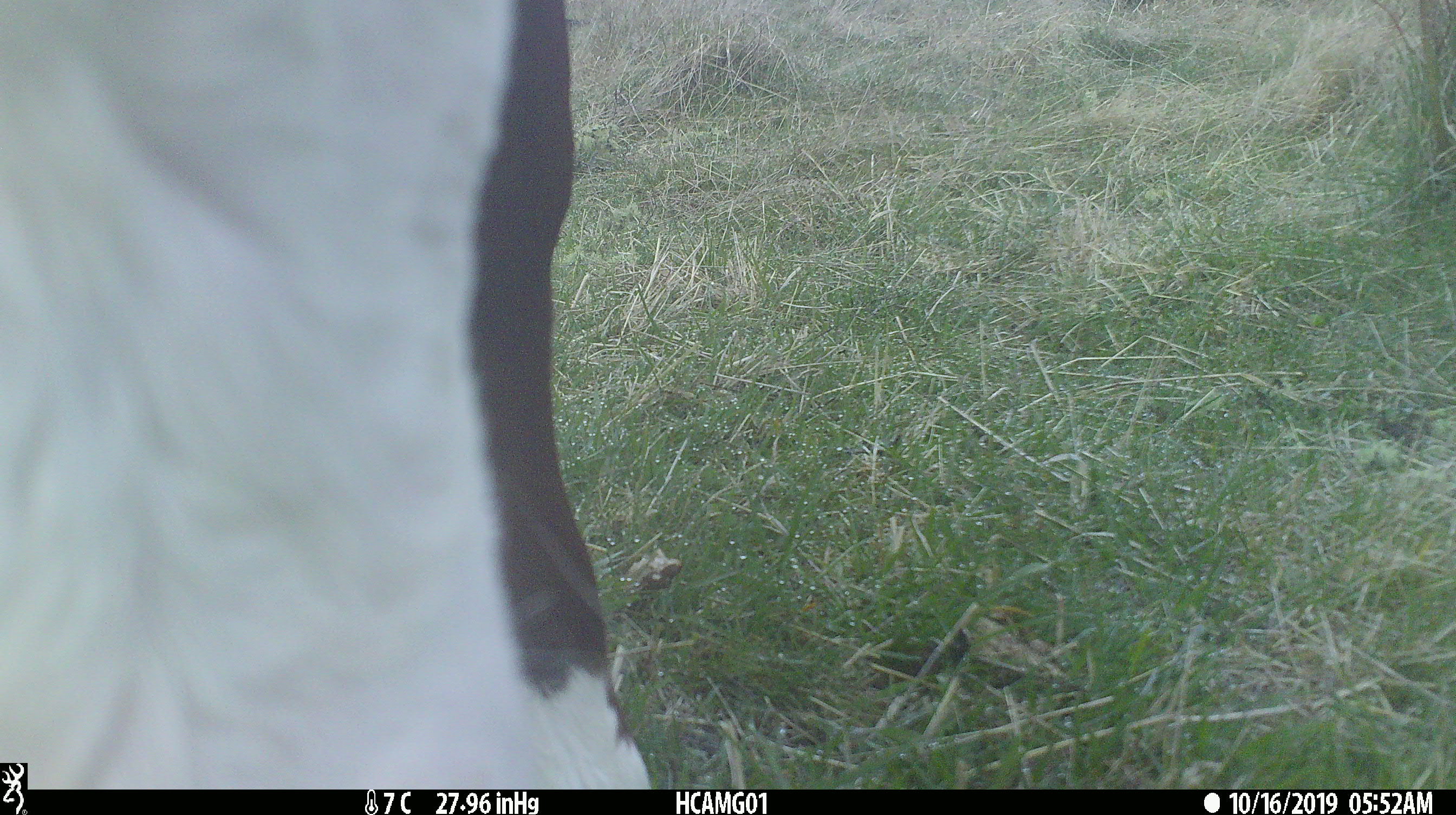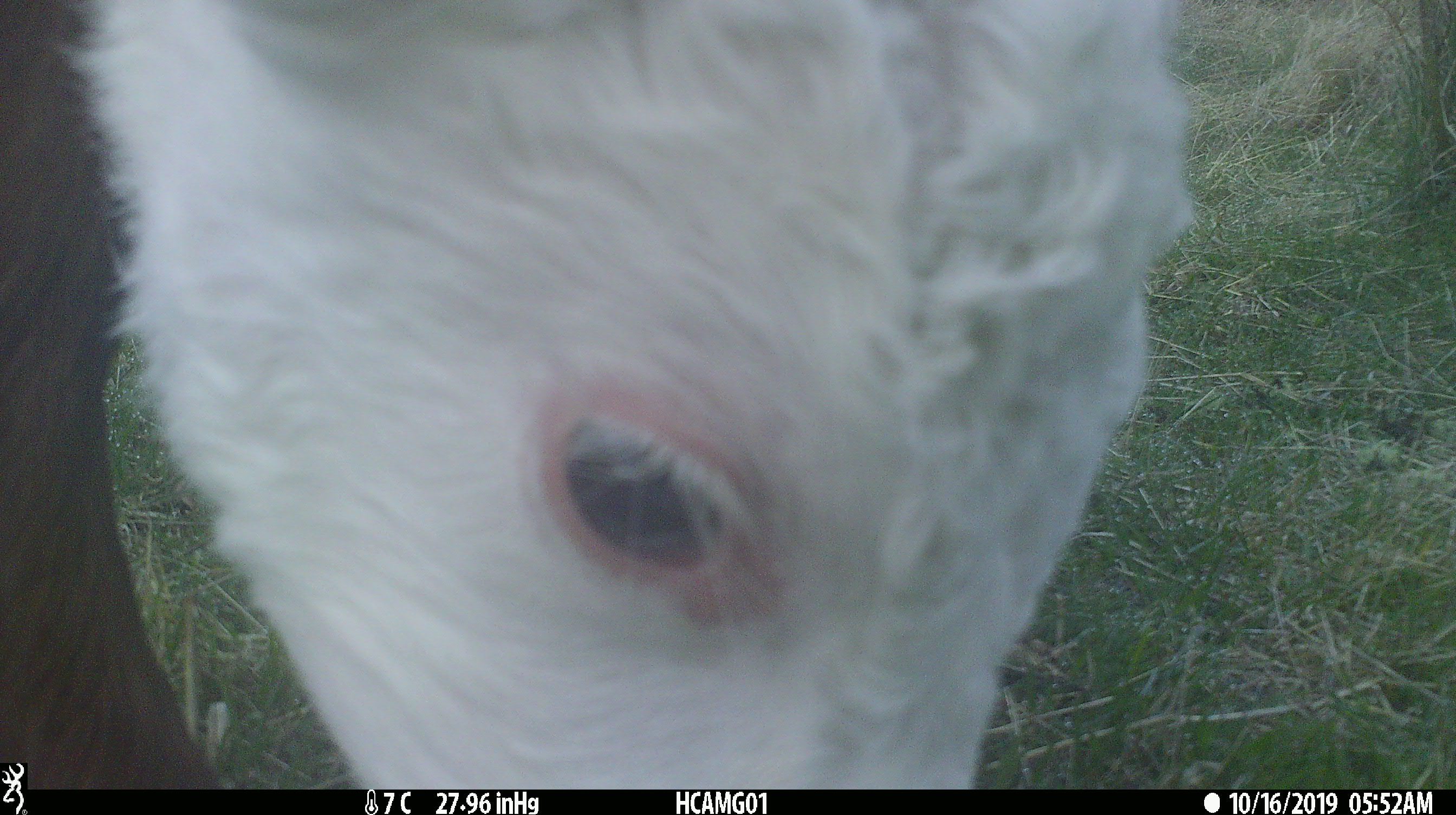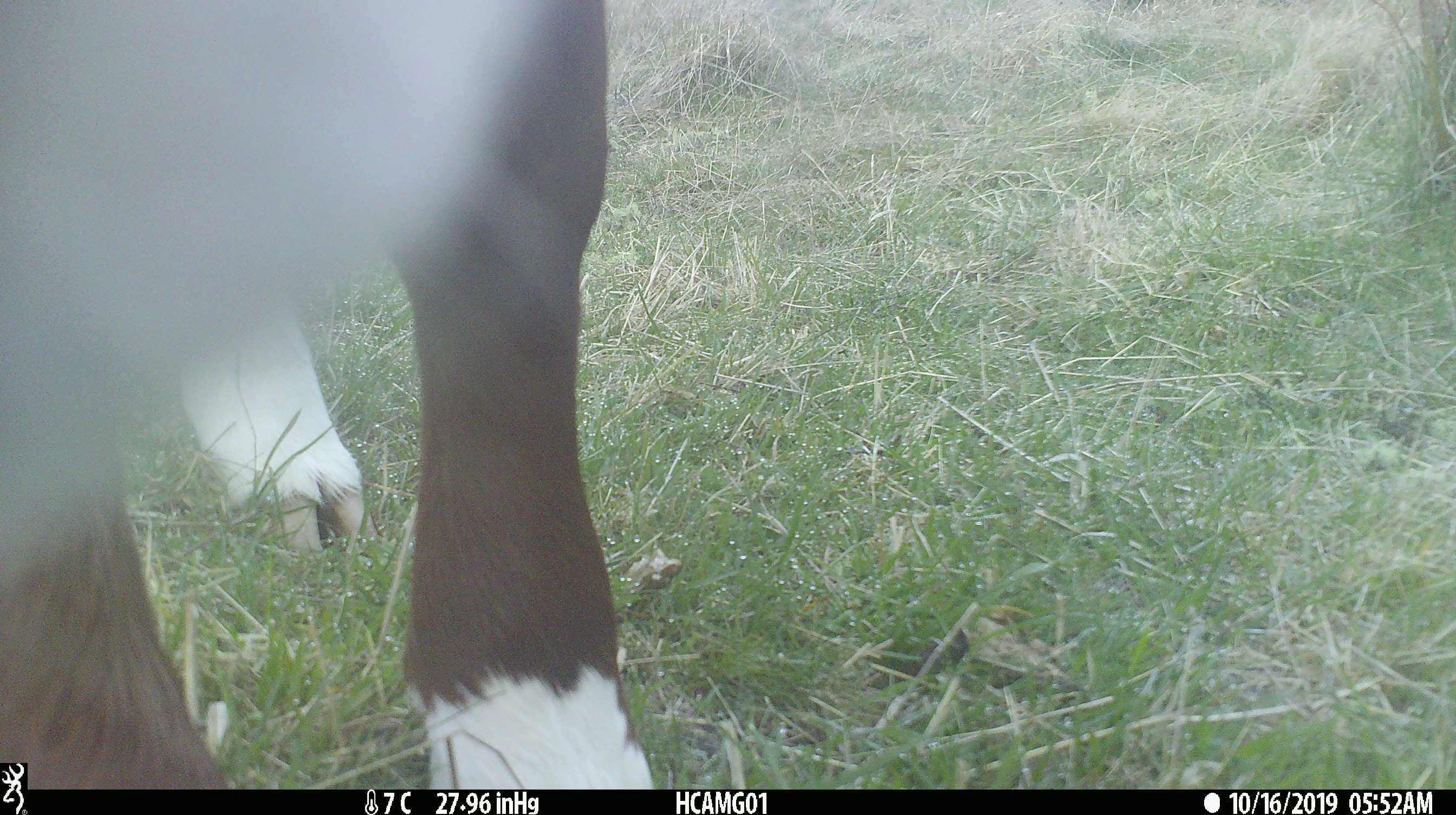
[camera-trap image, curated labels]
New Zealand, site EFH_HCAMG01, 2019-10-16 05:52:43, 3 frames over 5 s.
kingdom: Animalia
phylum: Chordata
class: Mammalia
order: Artiodactyla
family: Bovidae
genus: Bos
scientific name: Bos taurus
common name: domestic cow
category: cow